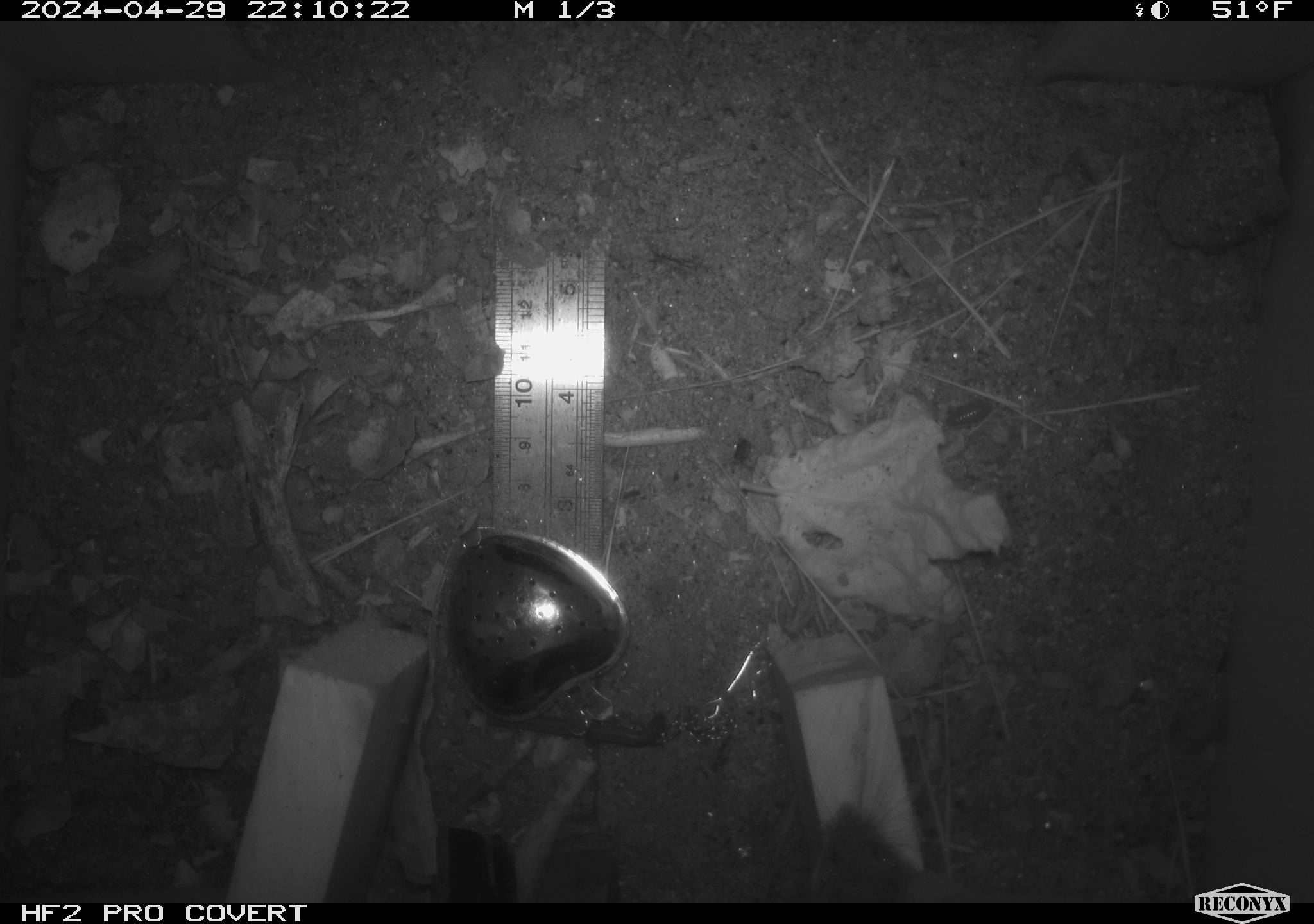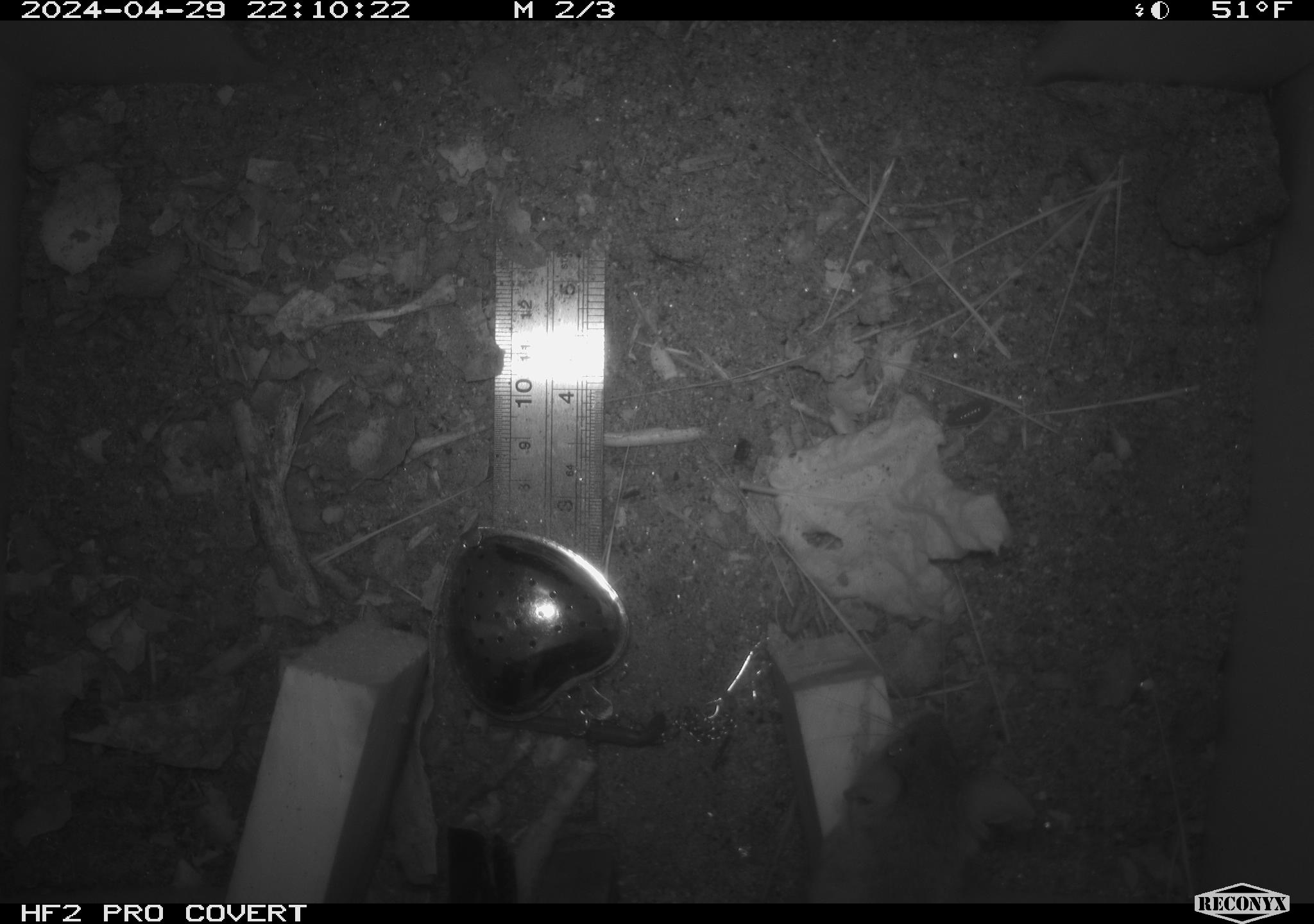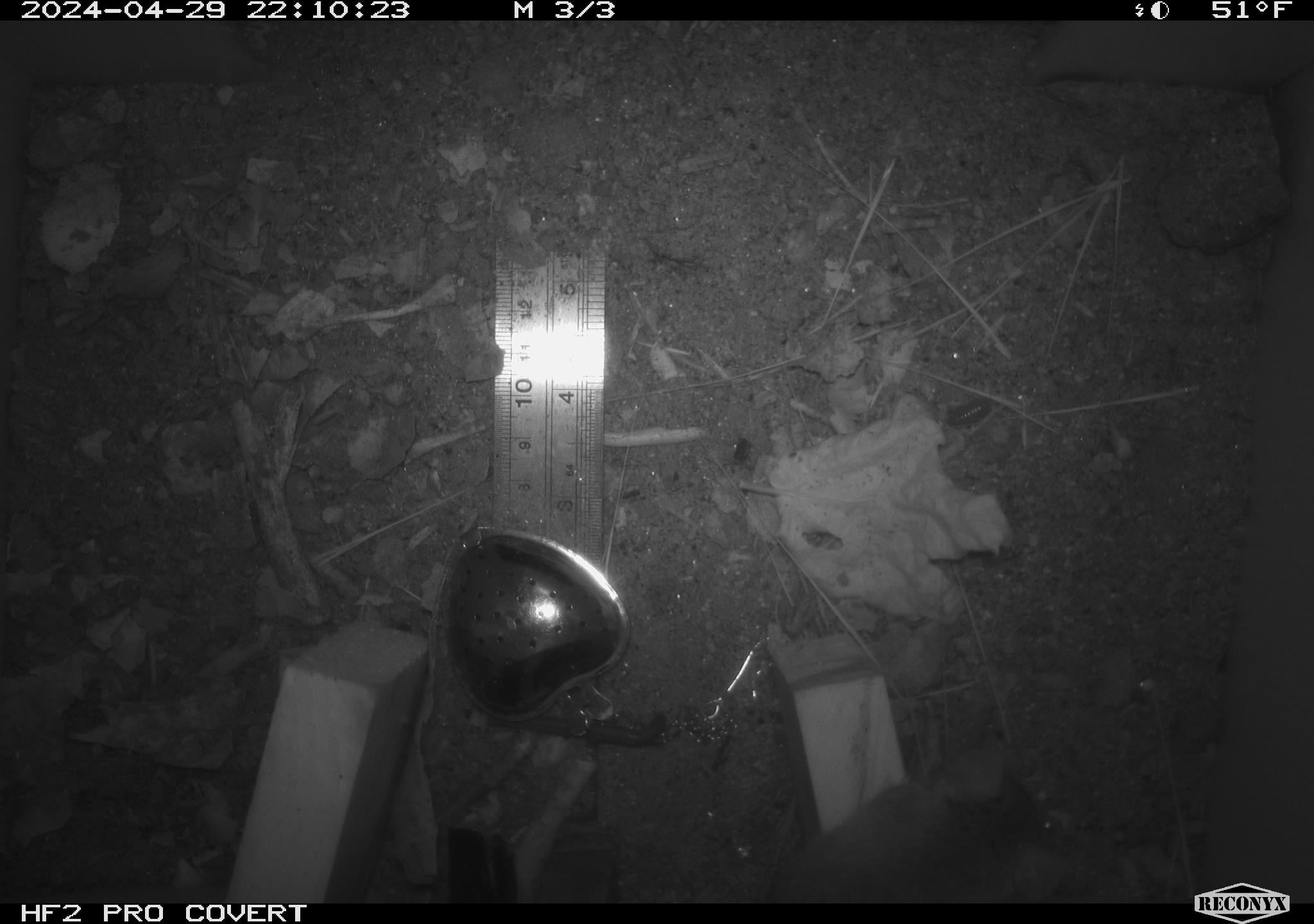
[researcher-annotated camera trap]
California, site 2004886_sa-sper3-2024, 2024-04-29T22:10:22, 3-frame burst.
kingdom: Animalia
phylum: Chordata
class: Mammalia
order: Rodentia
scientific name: Rodentia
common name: mouse species